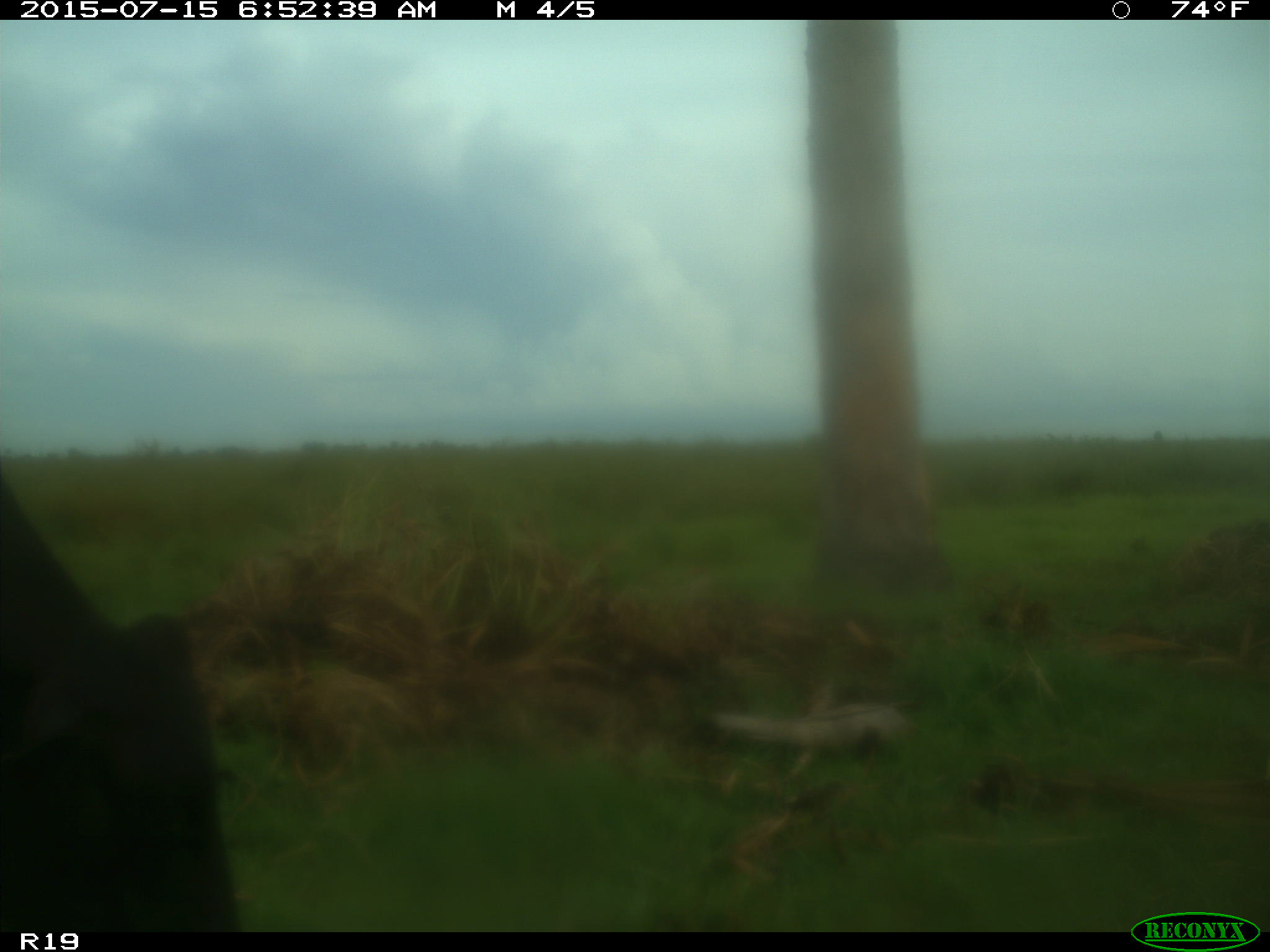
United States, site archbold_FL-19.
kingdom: Animalia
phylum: Chordata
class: Mammalia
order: Artiodactyla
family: Bovidae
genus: Bos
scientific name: Bos taurus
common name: domestic cow